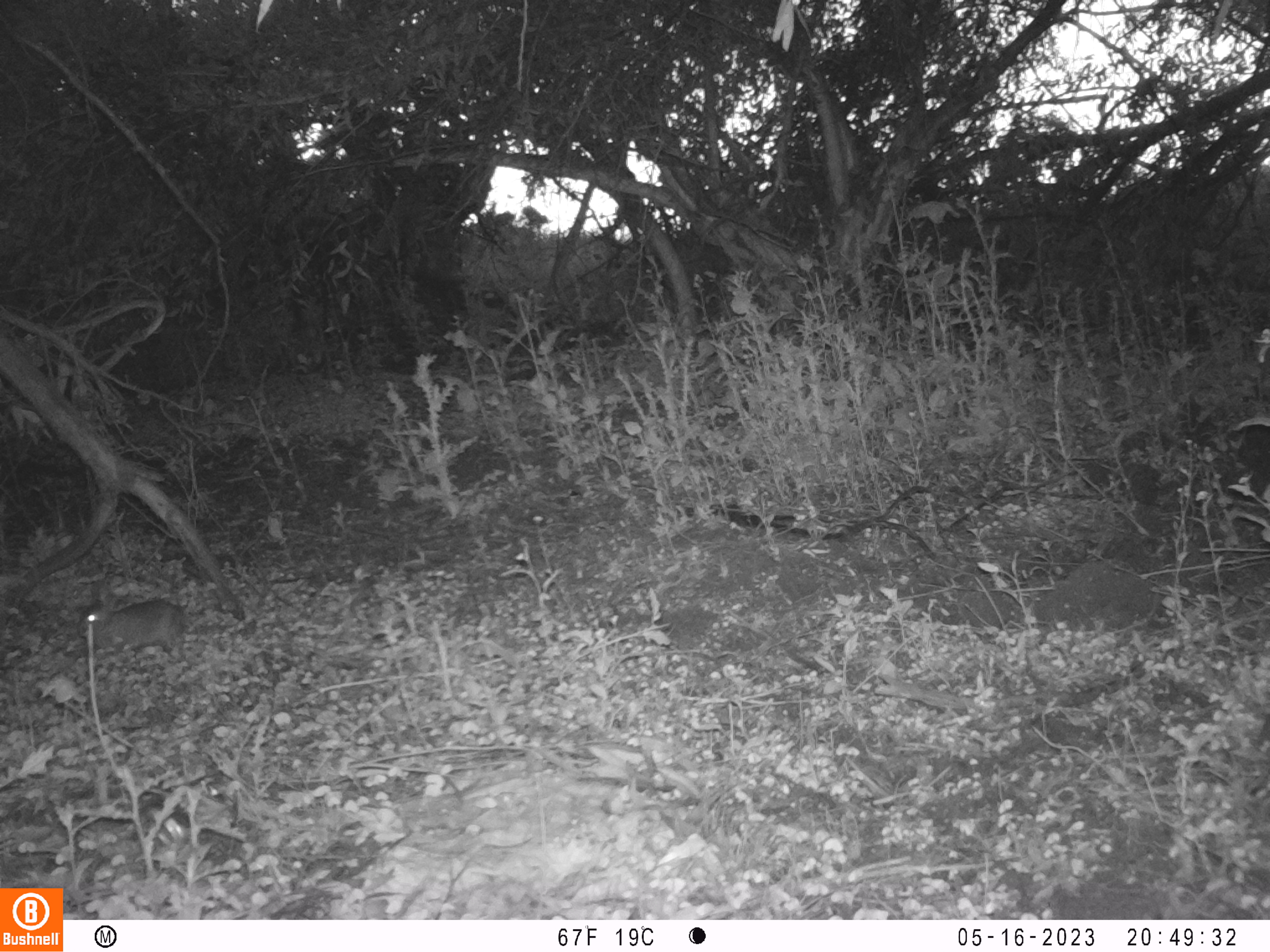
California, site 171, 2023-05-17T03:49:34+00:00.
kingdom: Animalia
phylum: Chordata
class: Mammalia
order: Lagomorpha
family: Leporidae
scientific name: Leporidae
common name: rabbit